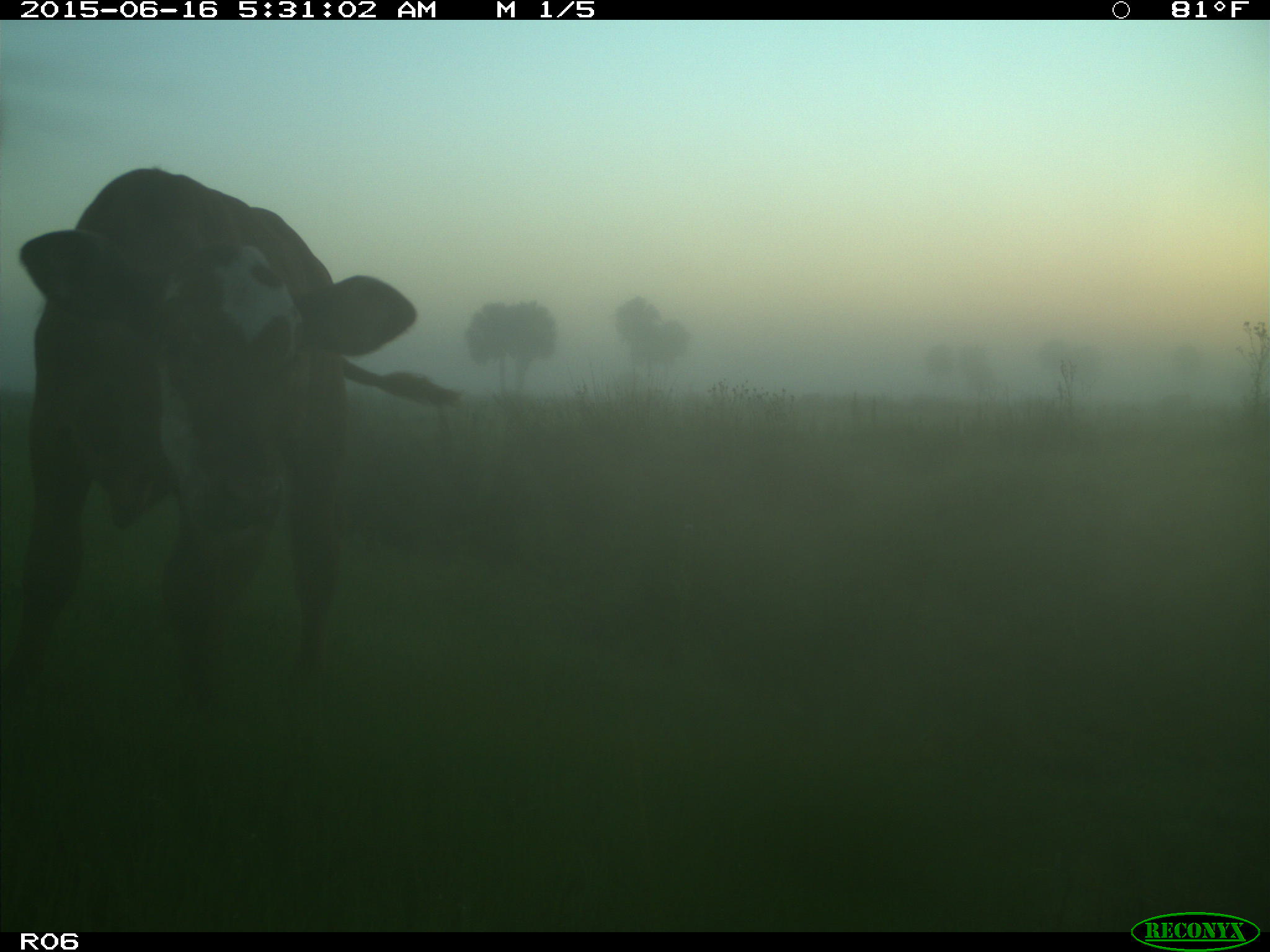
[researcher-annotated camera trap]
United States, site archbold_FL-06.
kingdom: Animalia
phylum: Chordata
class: Mammalia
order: Artiodactyla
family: Bovidae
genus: Bos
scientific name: Bos taurus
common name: domestic cow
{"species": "Bos taurus (domestic cow)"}